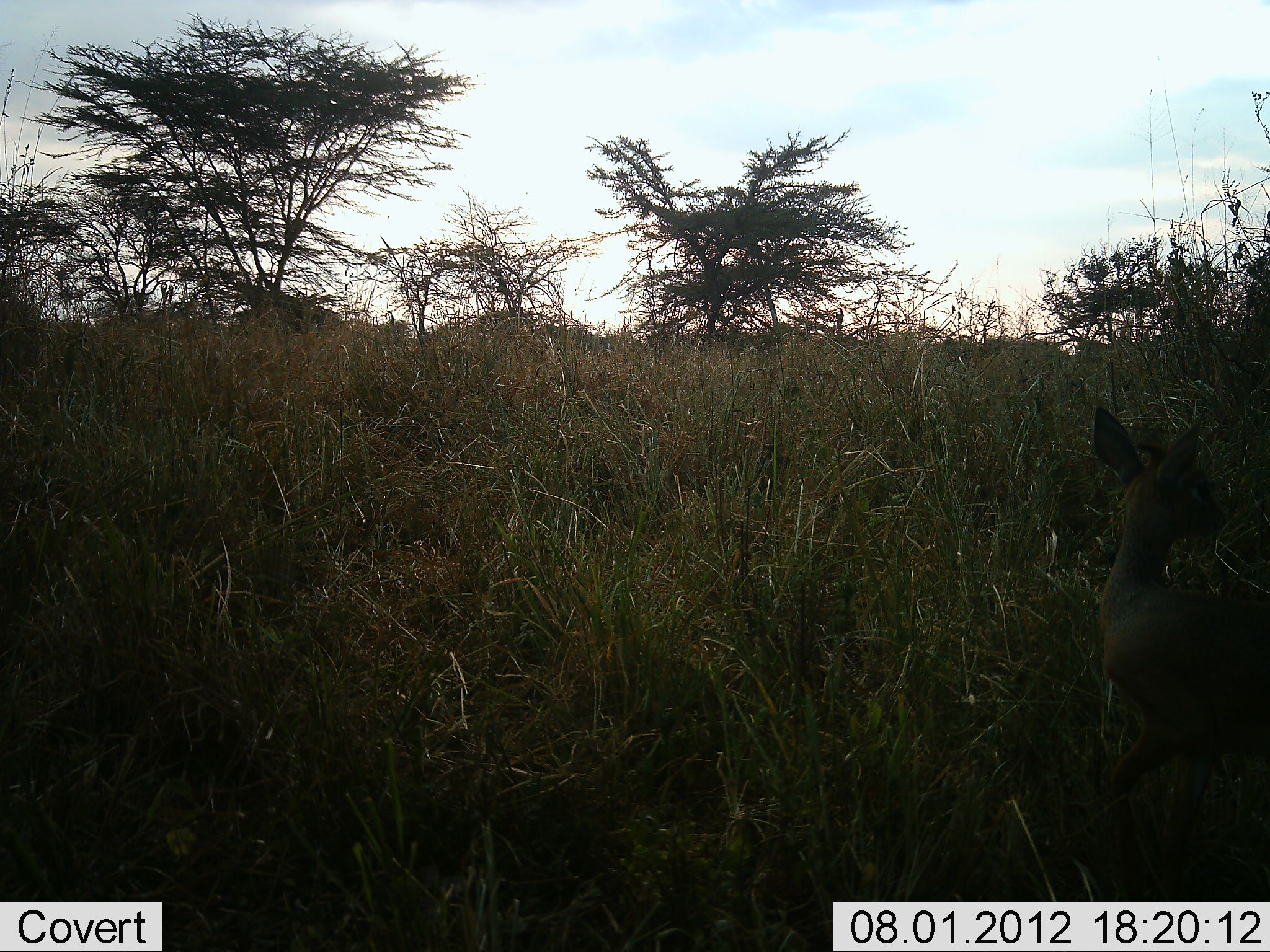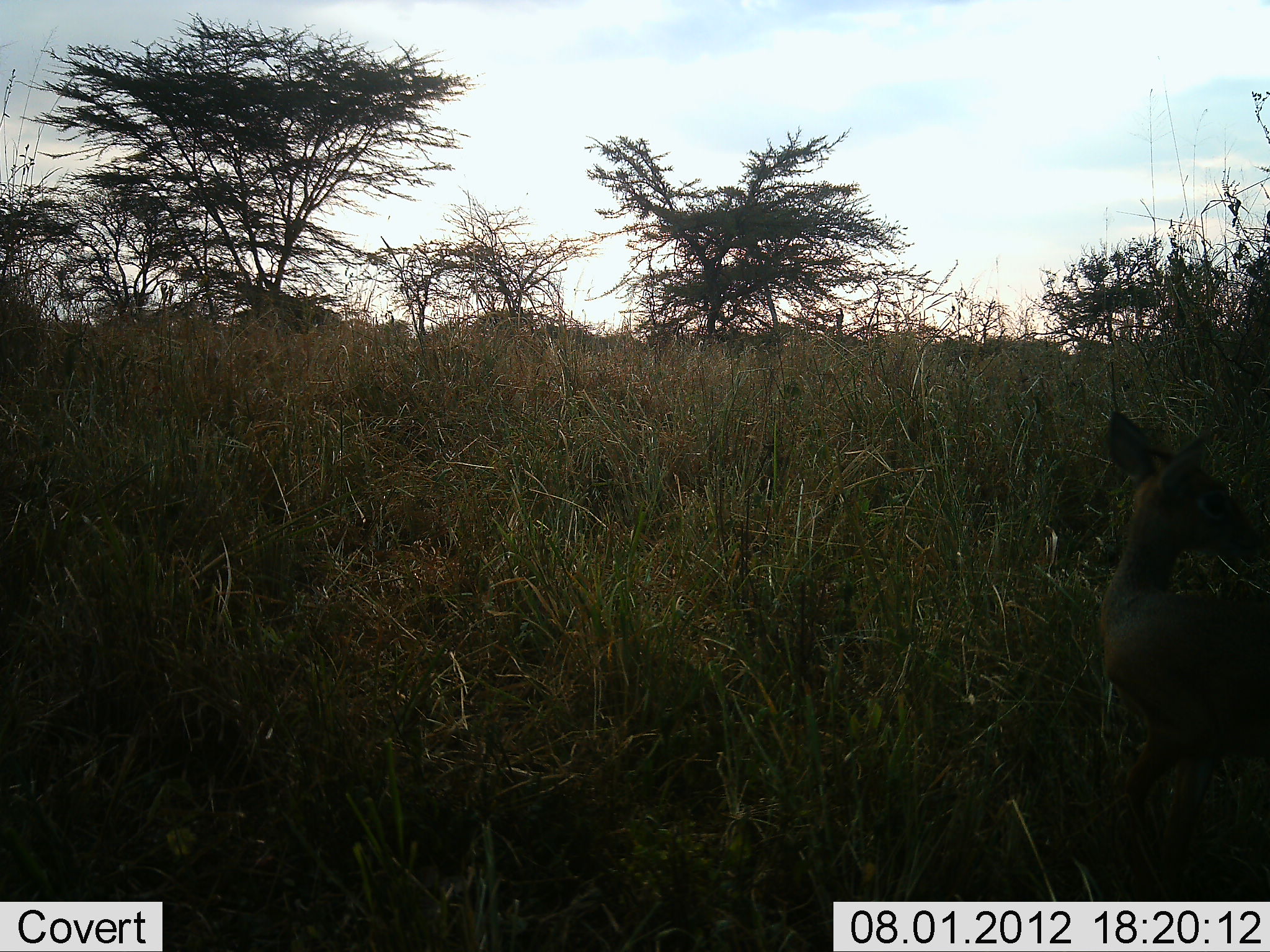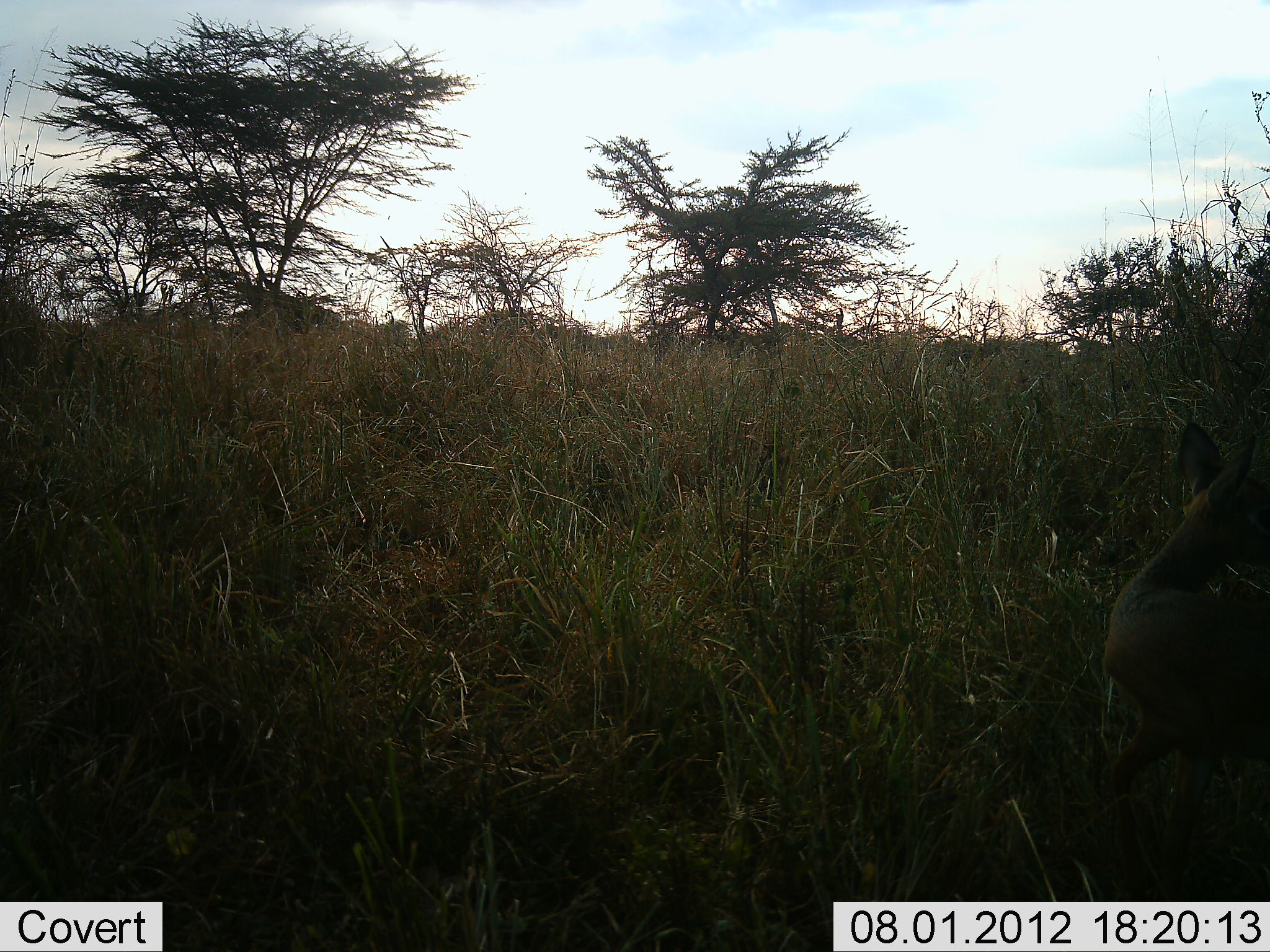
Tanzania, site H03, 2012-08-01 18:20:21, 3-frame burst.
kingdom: Animalia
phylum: Chordata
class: Mammalia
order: Artiodactyla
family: Bovidae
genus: Madoqua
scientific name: Madoqua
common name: dikdik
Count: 1.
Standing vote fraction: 80%.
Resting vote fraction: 0%.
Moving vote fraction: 20%.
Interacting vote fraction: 0%.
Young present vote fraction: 0%.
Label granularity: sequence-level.